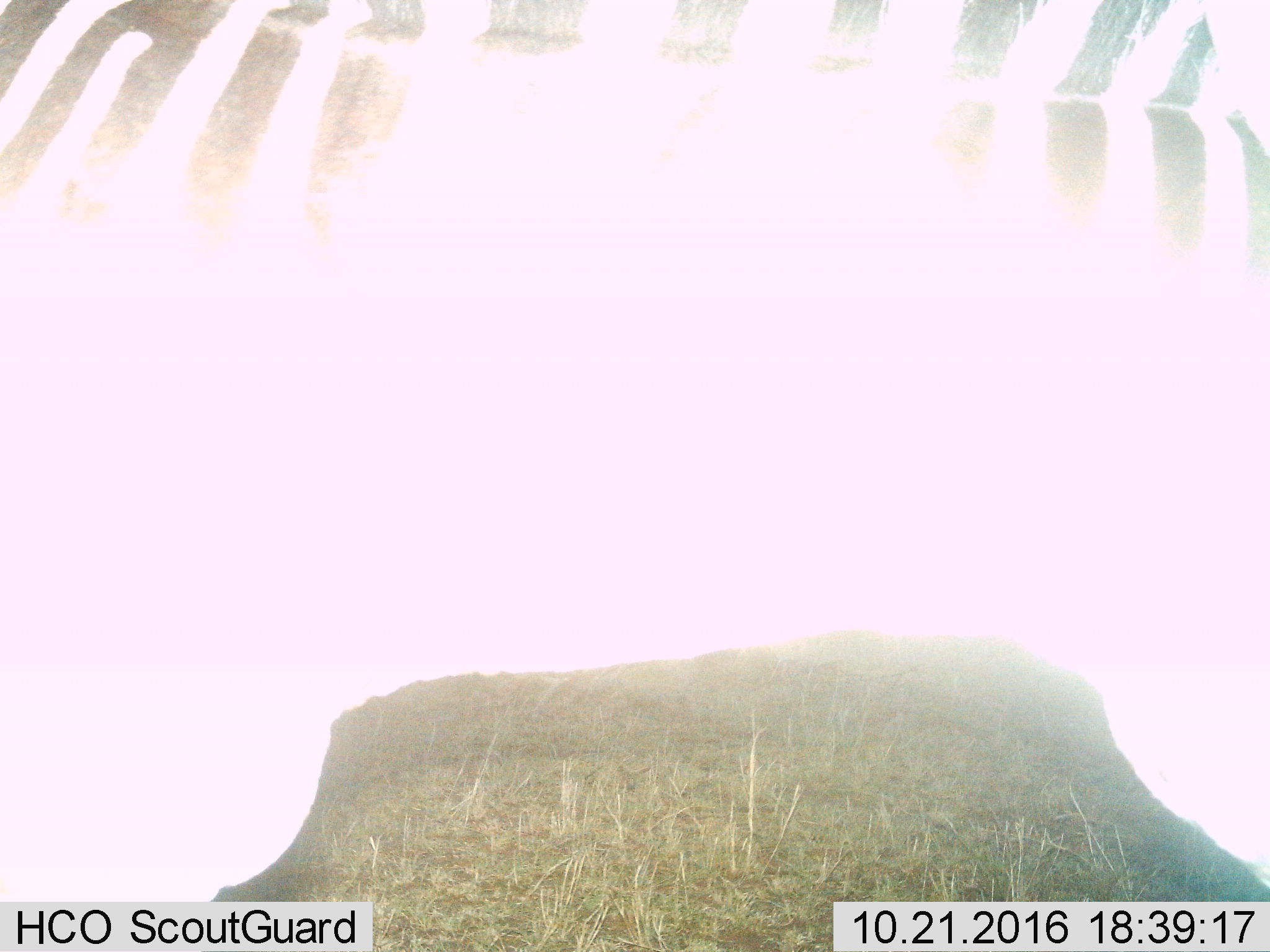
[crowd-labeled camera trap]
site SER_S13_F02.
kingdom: Animalia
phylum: Chordata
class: Mammalia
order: Perissodactyla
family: Equidae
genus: Equus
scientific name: Equus quagga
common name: plains zebra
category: zebraplains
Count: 1.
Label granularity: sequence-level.